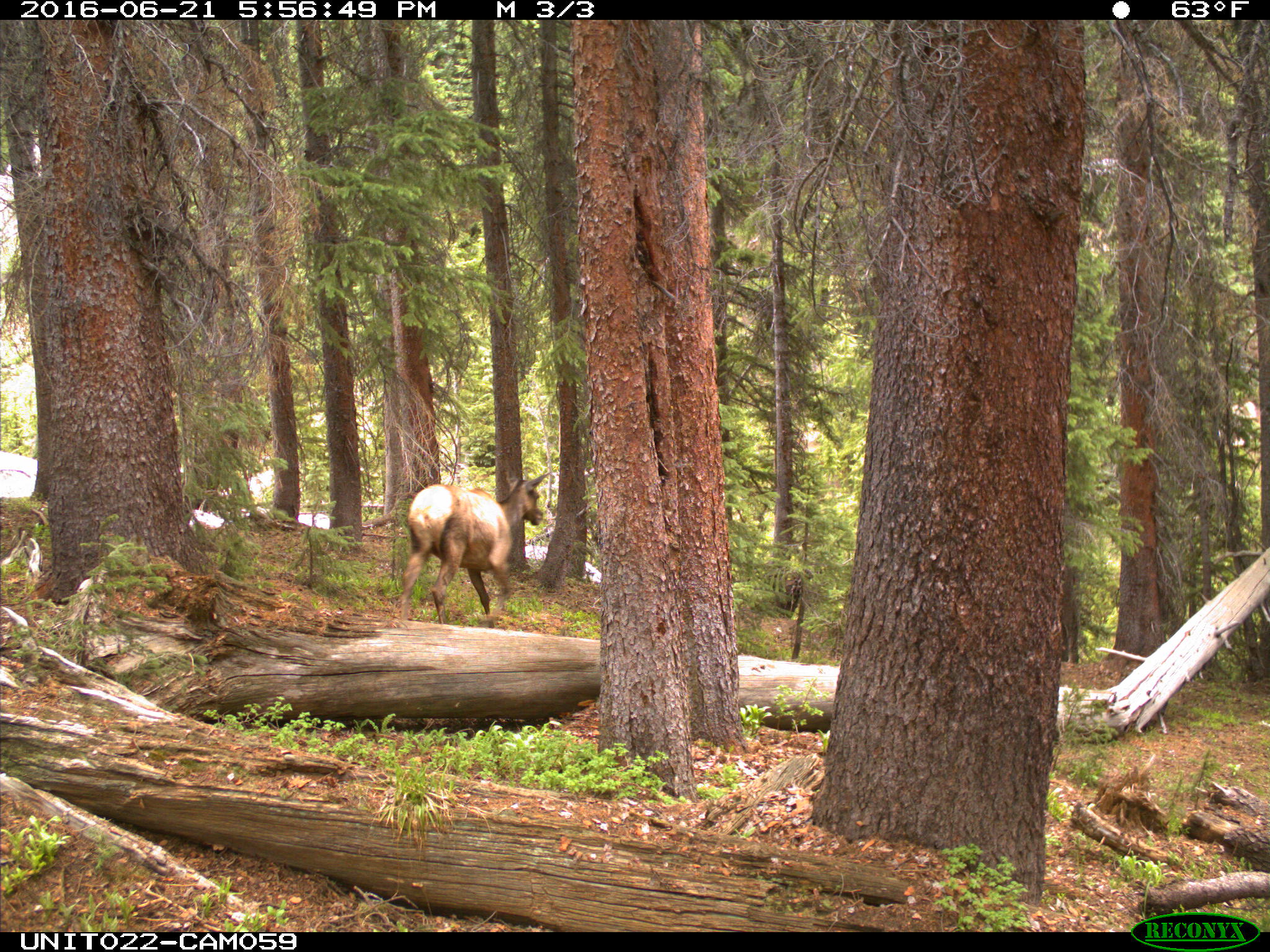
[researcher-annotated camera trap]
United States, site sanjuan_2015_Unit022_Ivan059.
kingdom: Animalia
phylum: Chordata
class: Mammalia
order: Artiodactyla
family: Cervidae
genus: Cervus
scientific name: Cervus elaphus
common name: red deer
Cervus elaphus (red deer).